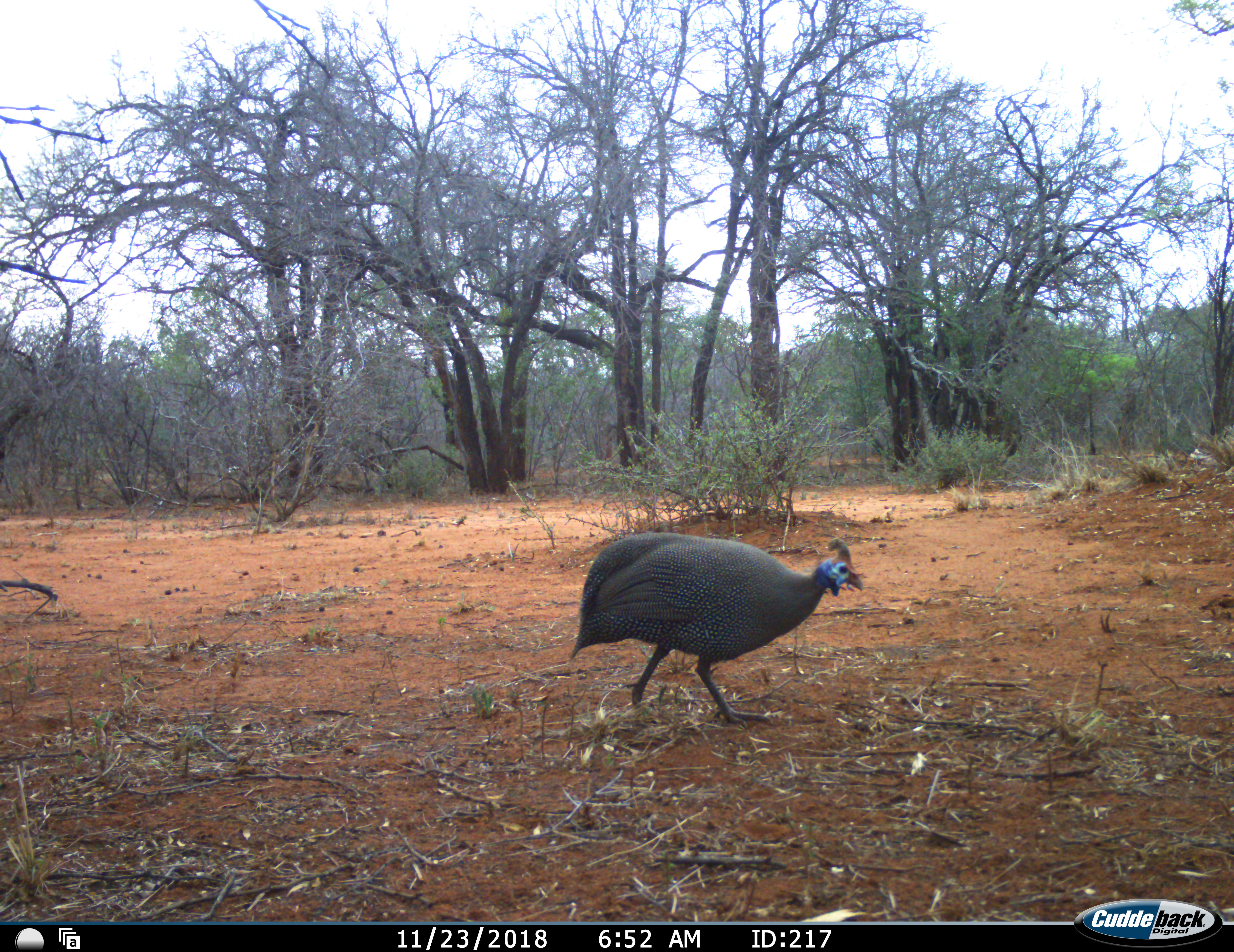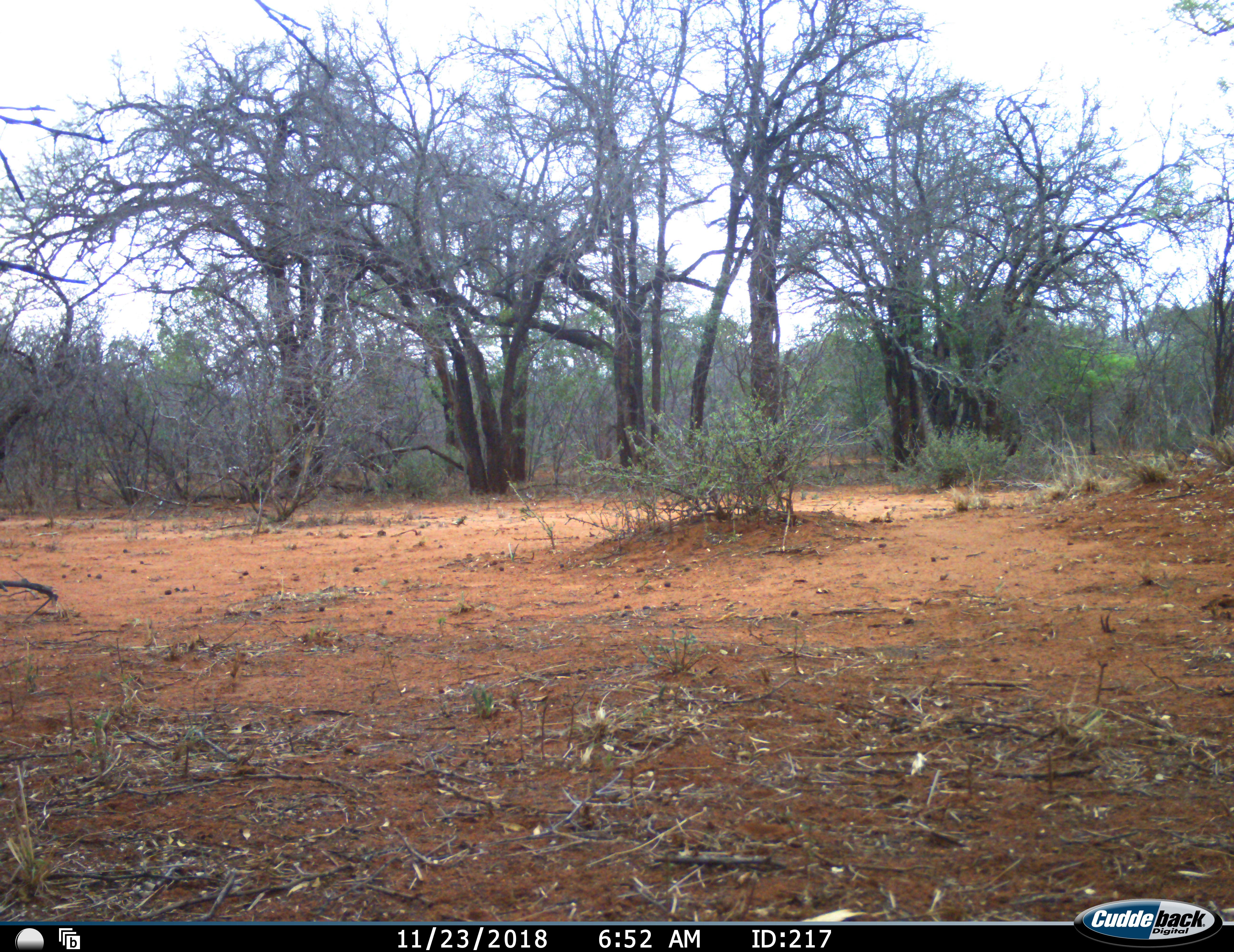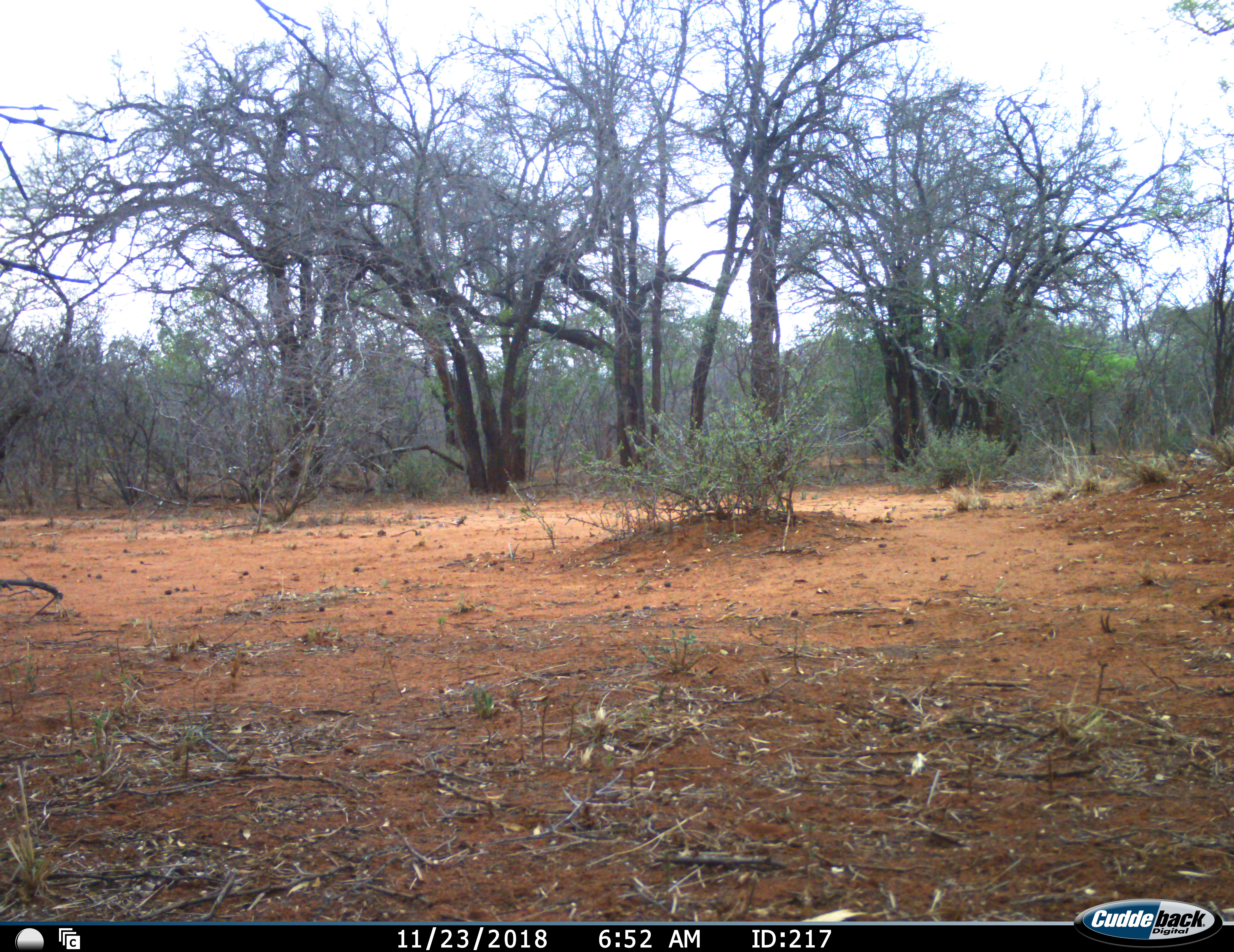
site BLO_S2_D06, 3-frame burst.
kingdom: Animalia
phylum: Chordata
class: Aves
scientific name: Aves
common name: bird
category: birdother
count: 1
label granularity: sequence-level